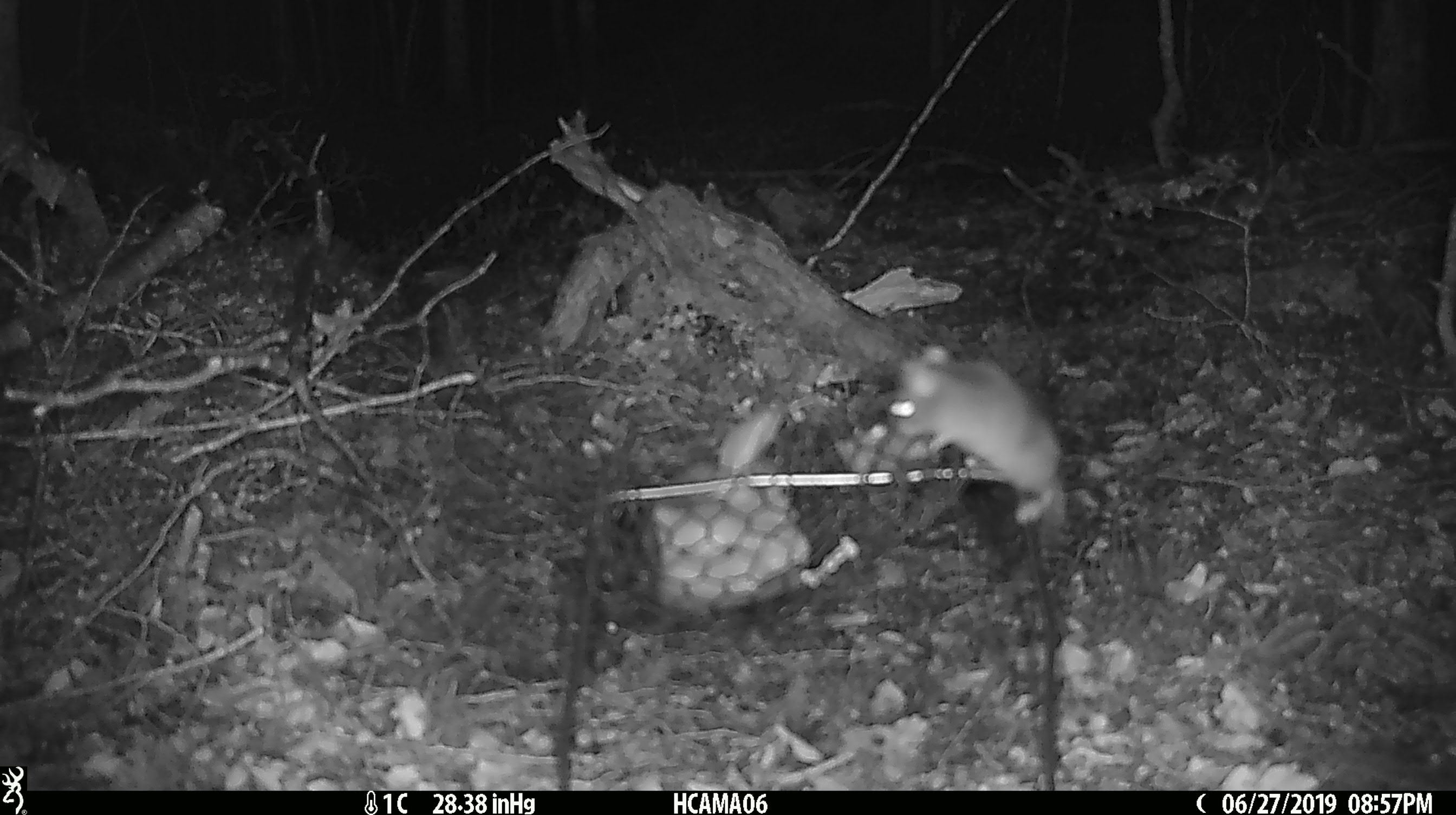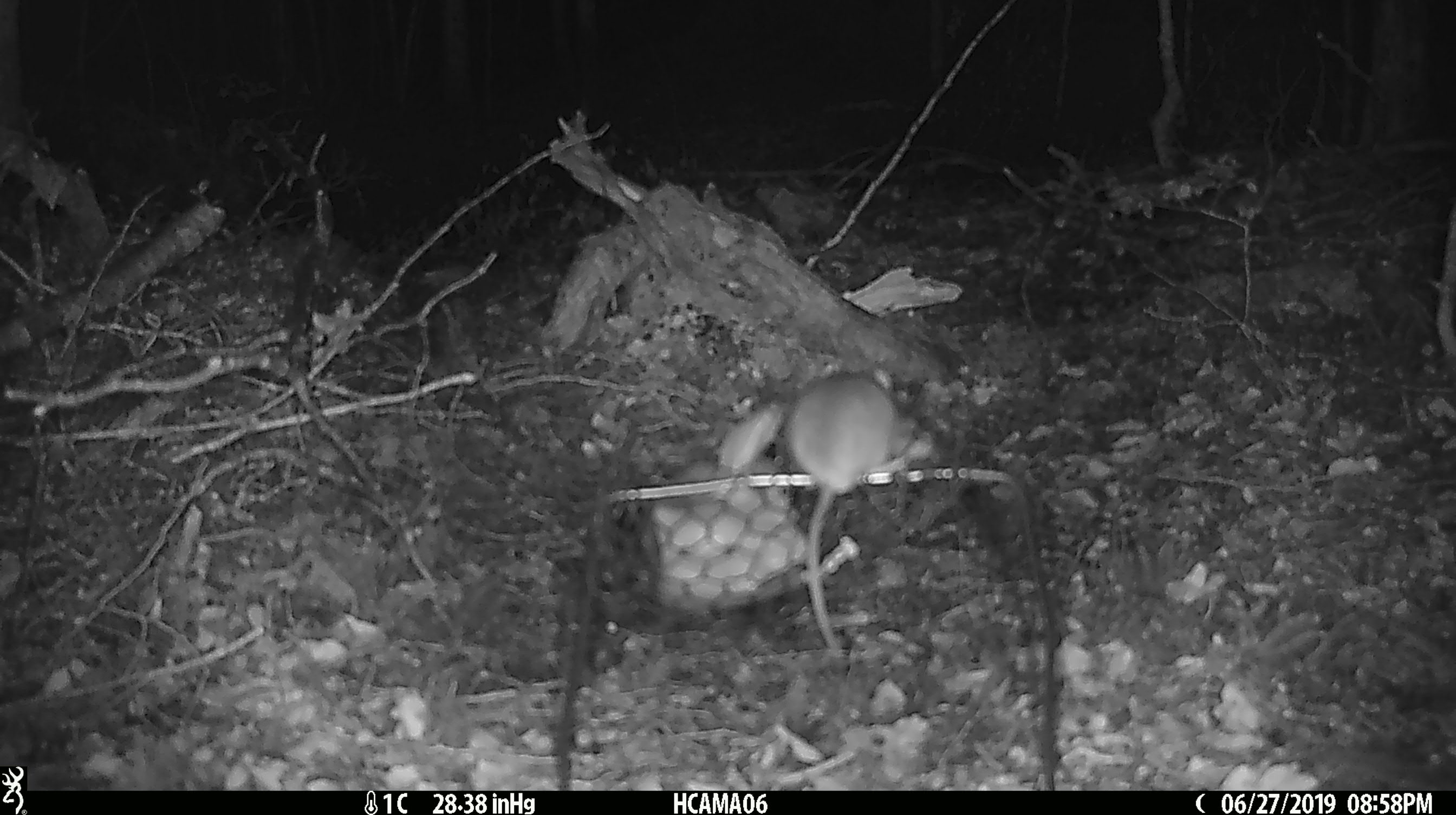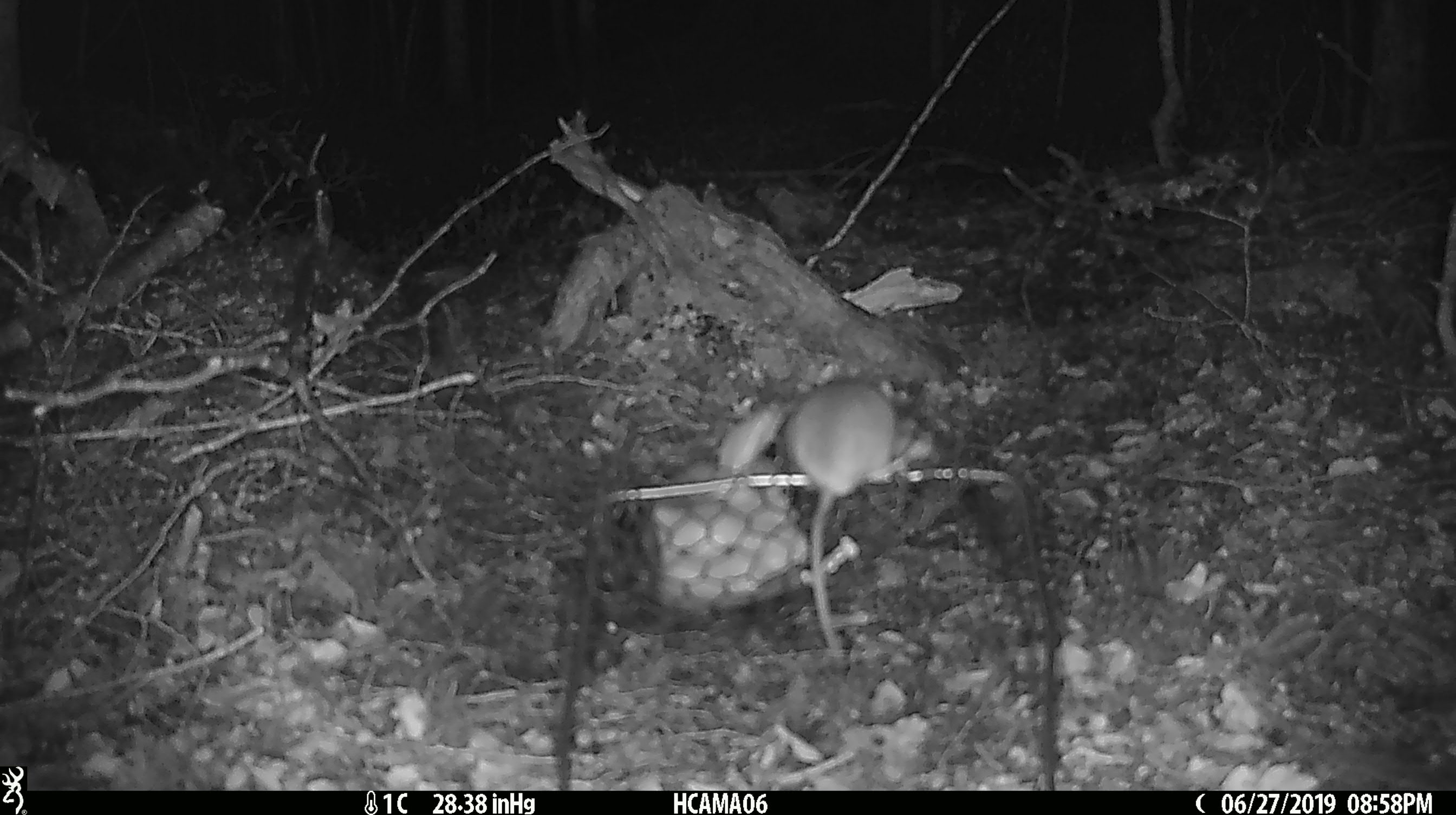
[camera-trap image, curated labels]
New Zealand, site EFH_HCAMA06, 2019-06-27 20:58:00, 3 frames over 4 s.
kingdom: Animalia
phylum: Chordata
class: Mammalia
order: Rodentia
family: Muridae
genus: Mus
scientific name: Mus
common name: mouse